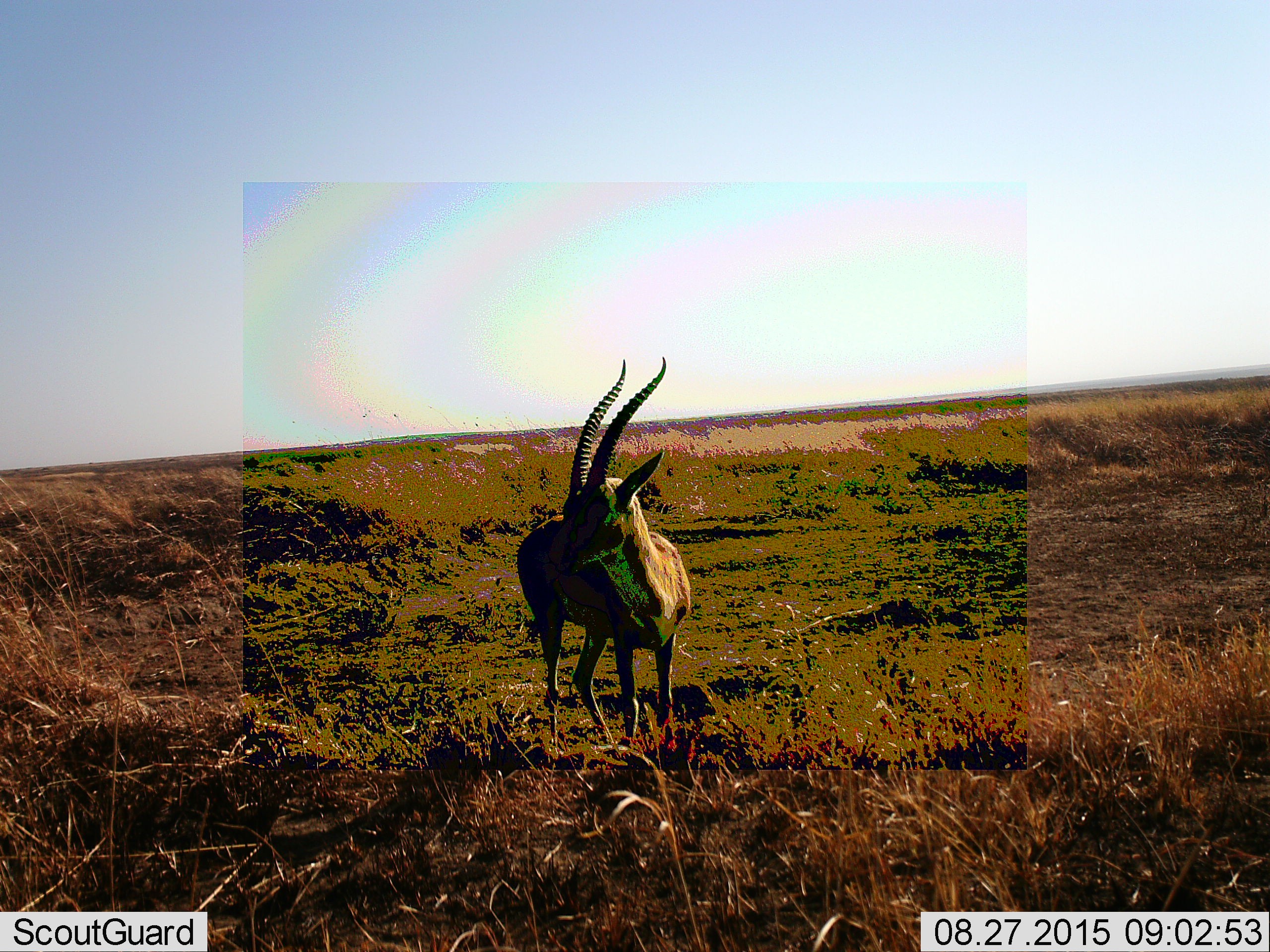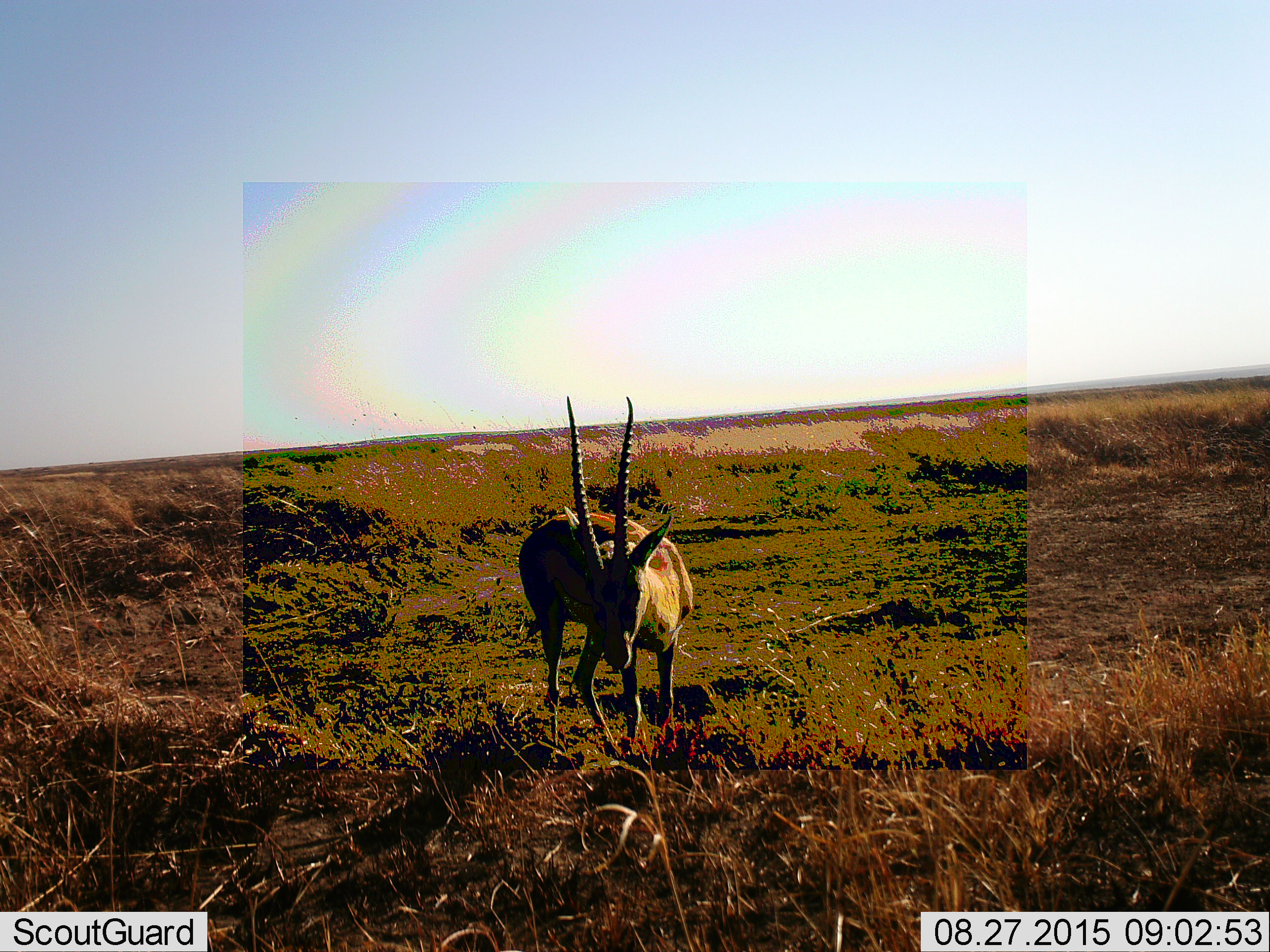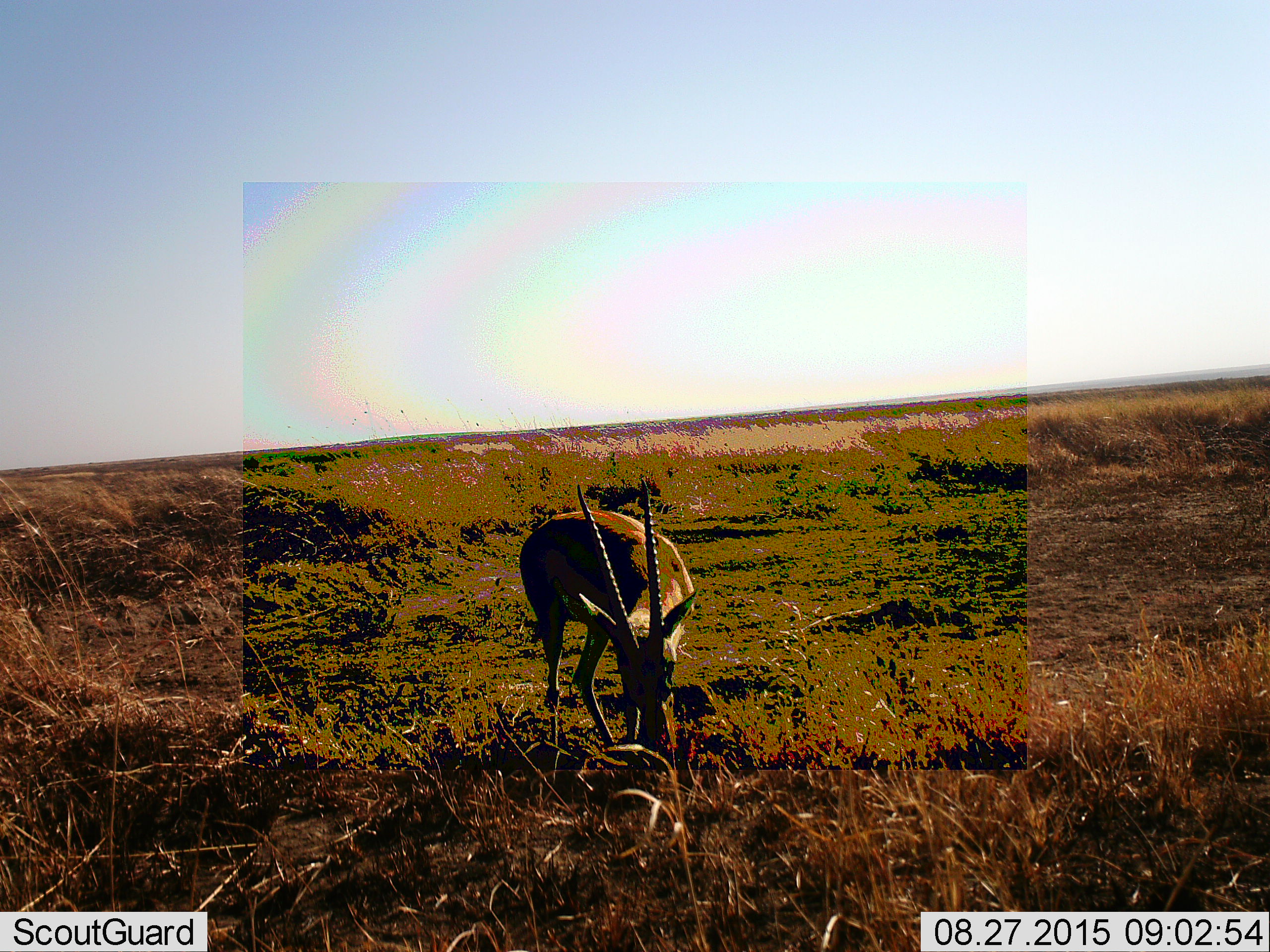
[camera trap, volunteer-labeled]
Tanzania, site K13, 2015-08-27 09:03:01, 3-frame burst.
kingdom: Animalia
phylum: Chordata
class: Mammalia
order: Artiodactyla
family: Bovidae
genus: Nanger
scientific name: Nanger granti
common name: grant's gazelle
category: gazellegrants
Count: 1.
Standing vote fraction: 67%.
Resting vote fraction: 0%.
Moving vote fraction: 33%.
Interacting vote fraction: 0%.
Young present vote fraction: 0%.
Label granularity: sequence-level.